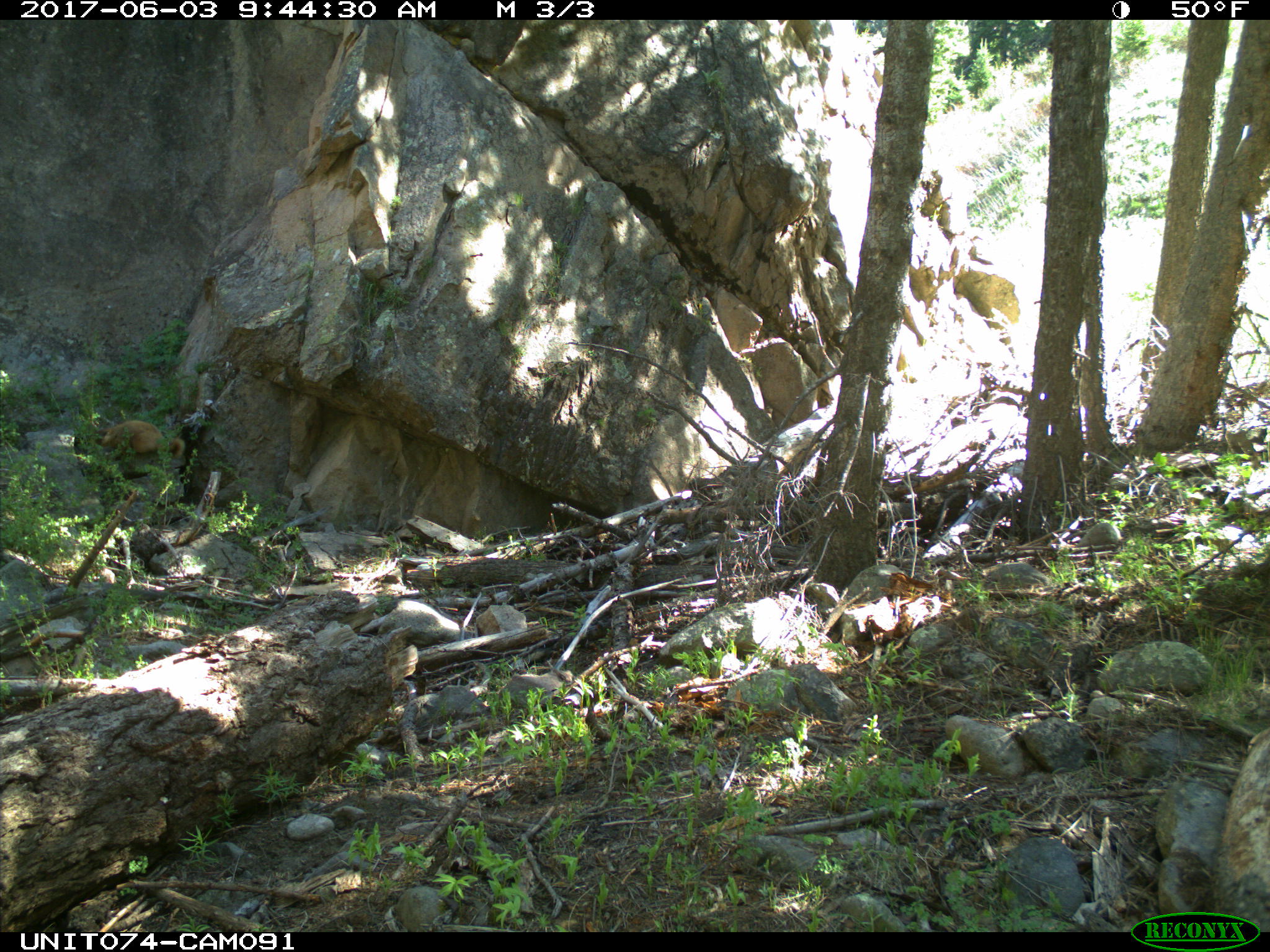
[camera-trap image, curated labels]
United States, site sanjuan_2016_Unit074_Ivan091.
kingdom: Animalia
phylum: Chordata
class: Mammalia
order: Rodentia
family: Sciuridae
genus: Marmota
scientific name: Marmota flaviventris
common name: yellow-bellied marmot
Marmota flaviventris (yellow-bellied marmot).